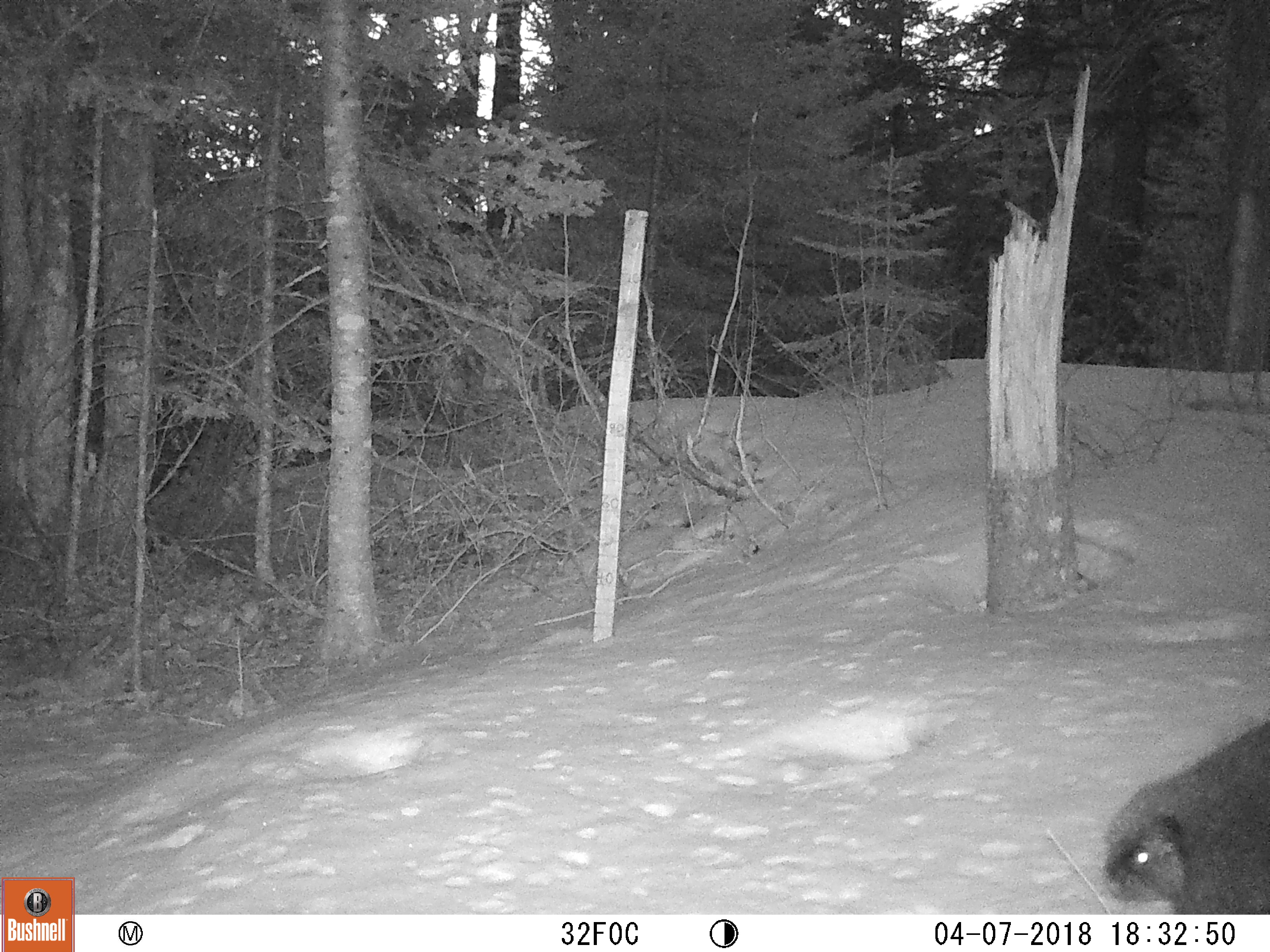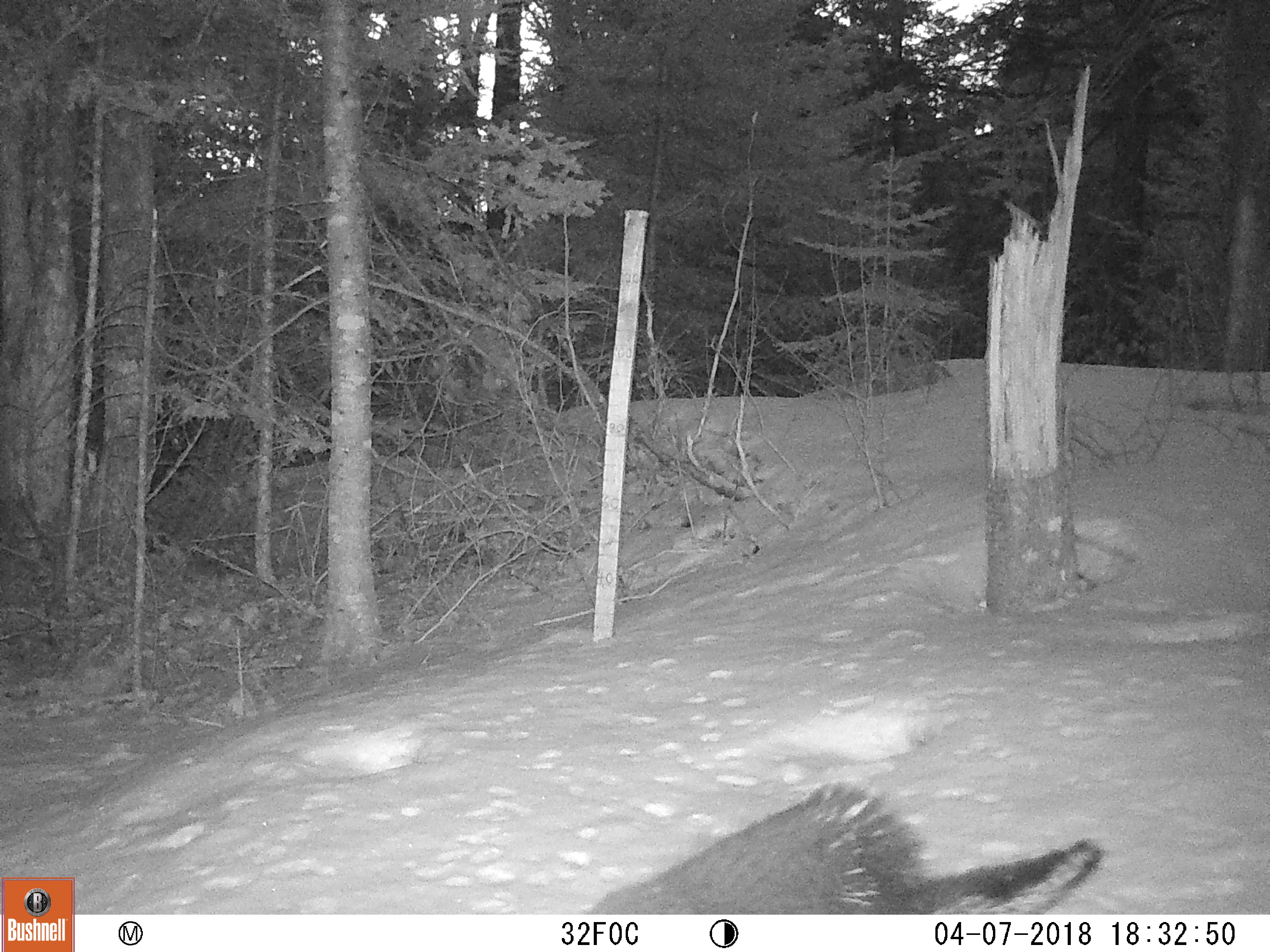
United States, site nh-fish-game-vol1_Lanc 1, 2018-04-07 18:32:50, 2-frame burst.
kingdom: Animalia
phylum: Chordata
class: Mammalia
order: Rodentia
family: Erethizontidae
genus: Erethizon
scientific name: Erethizon dorsatum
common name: porcupine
Porcupine (Erethizon dorsatum).